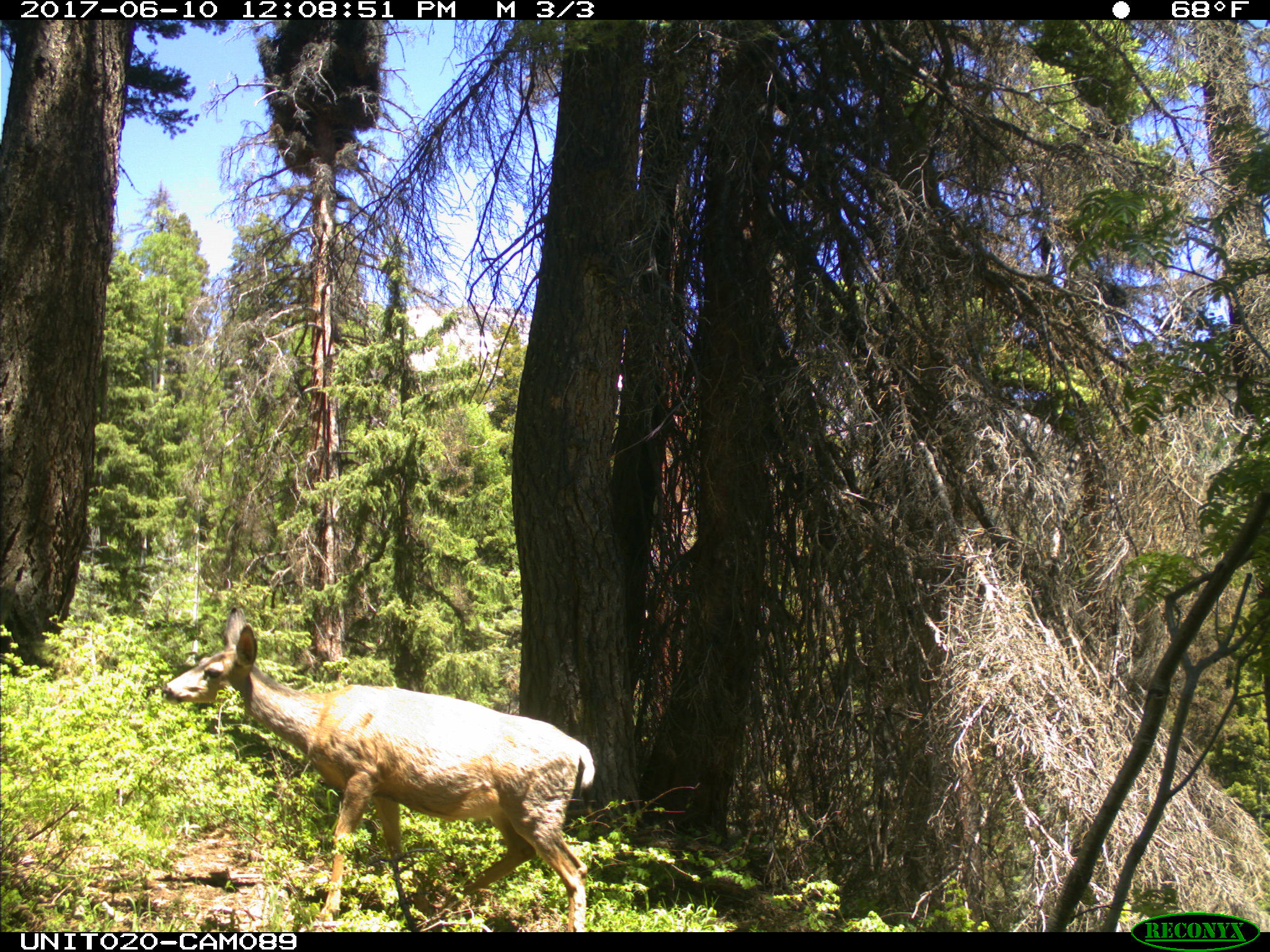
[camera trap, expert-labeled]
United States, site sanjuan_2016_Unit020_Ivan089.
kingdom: Animalia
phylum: Chordata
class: Mammalia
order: Artiodactyla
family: Cervidae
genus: Odocoileus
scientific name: Odocoileus hemionus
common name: mule deer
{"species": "Odocoileus hemionus (mule deer)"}